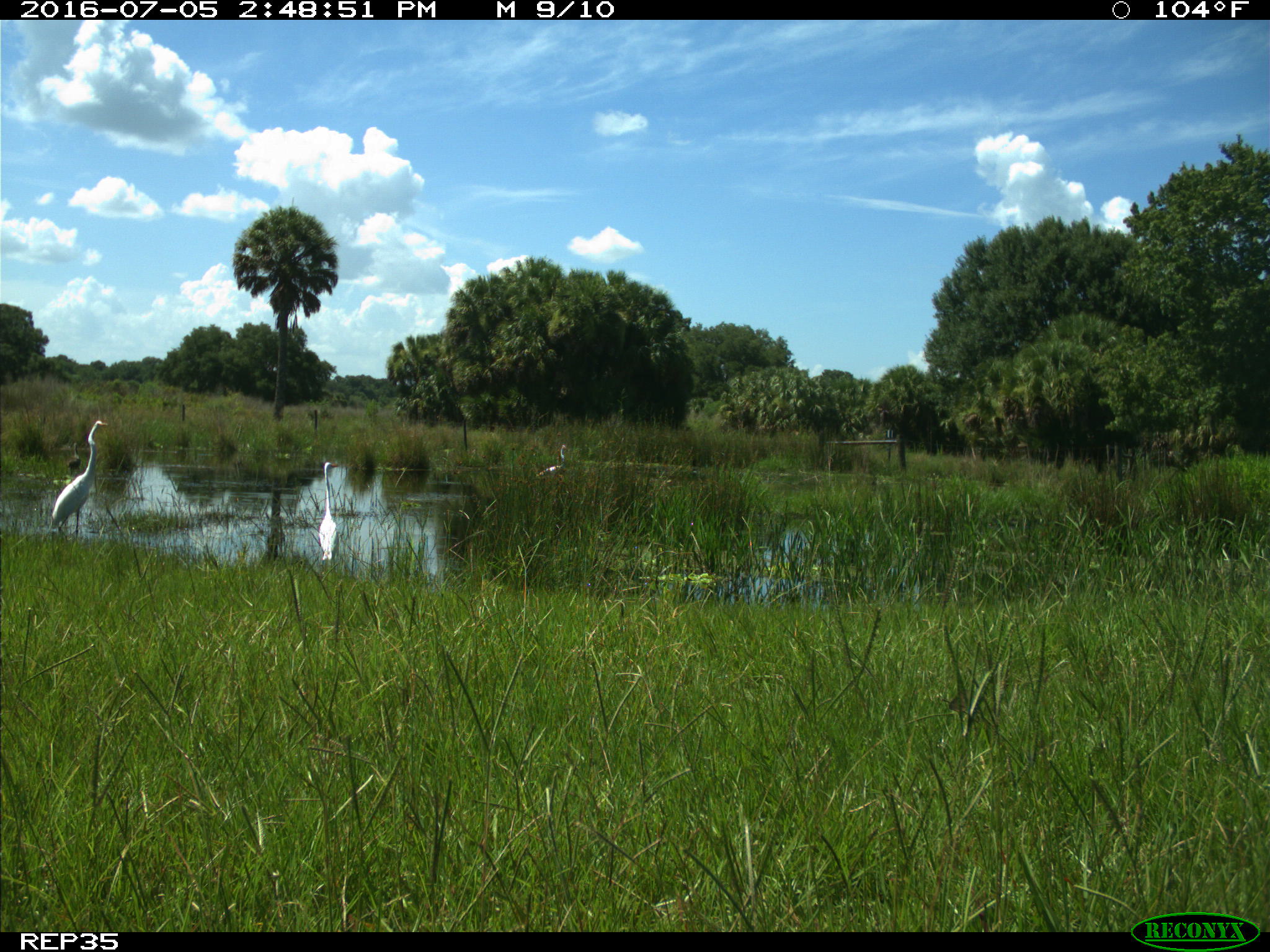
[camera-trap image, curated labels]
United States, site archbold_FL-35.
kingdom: Animalia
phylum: Chordata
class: Aves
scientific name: Aves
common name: birds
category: unidentified bird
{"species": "unidentified bird (birds) (Aves)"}